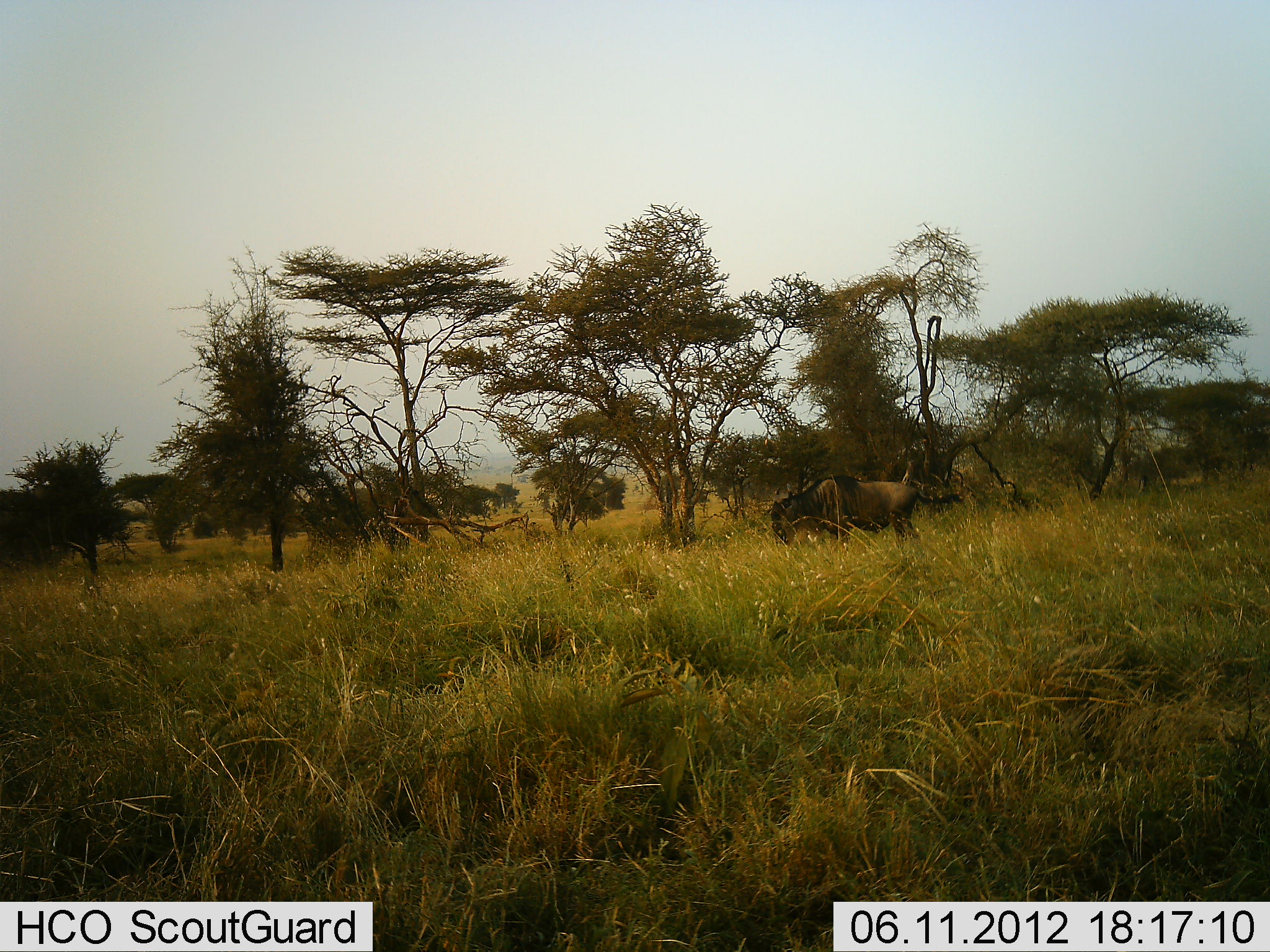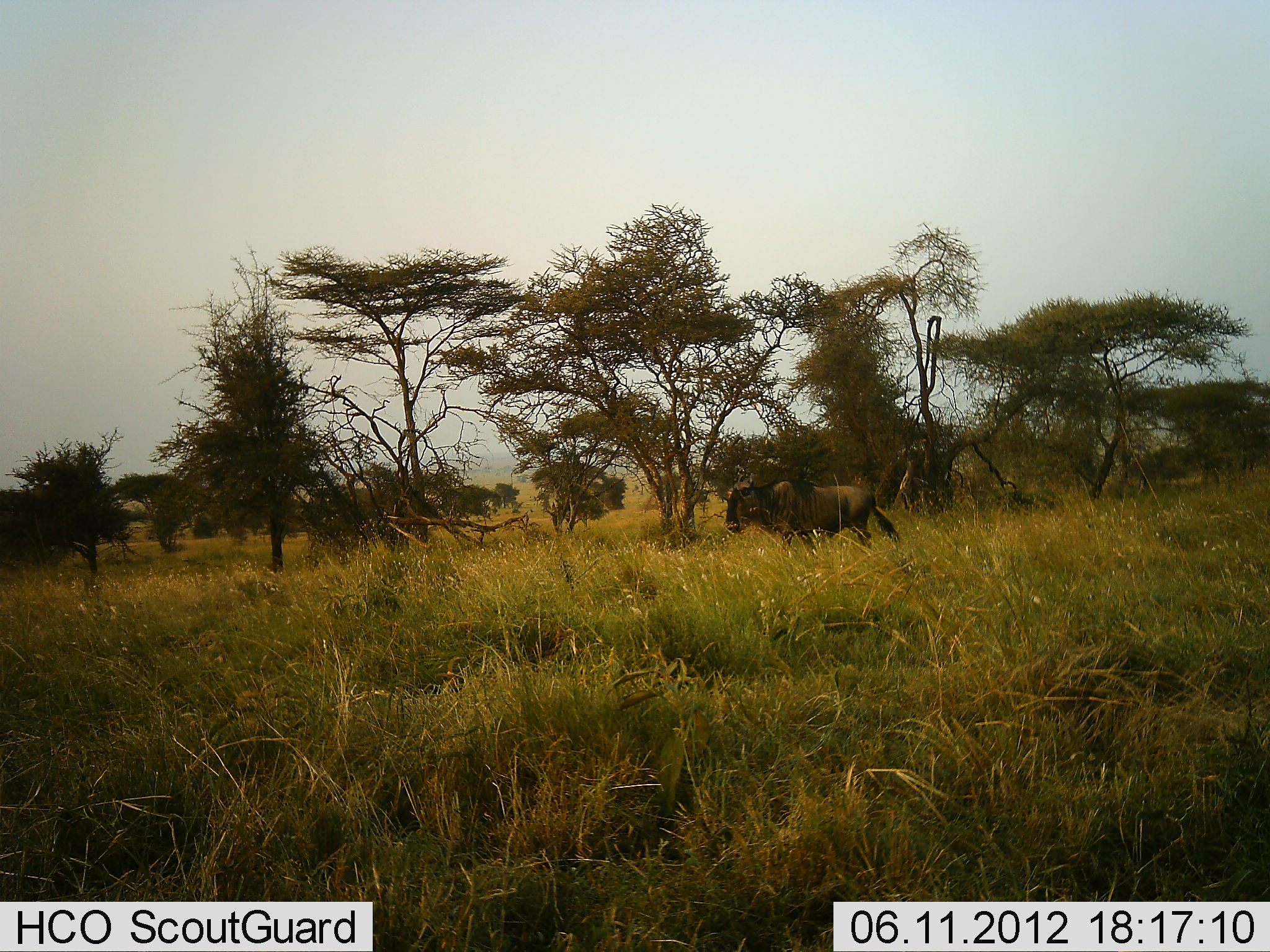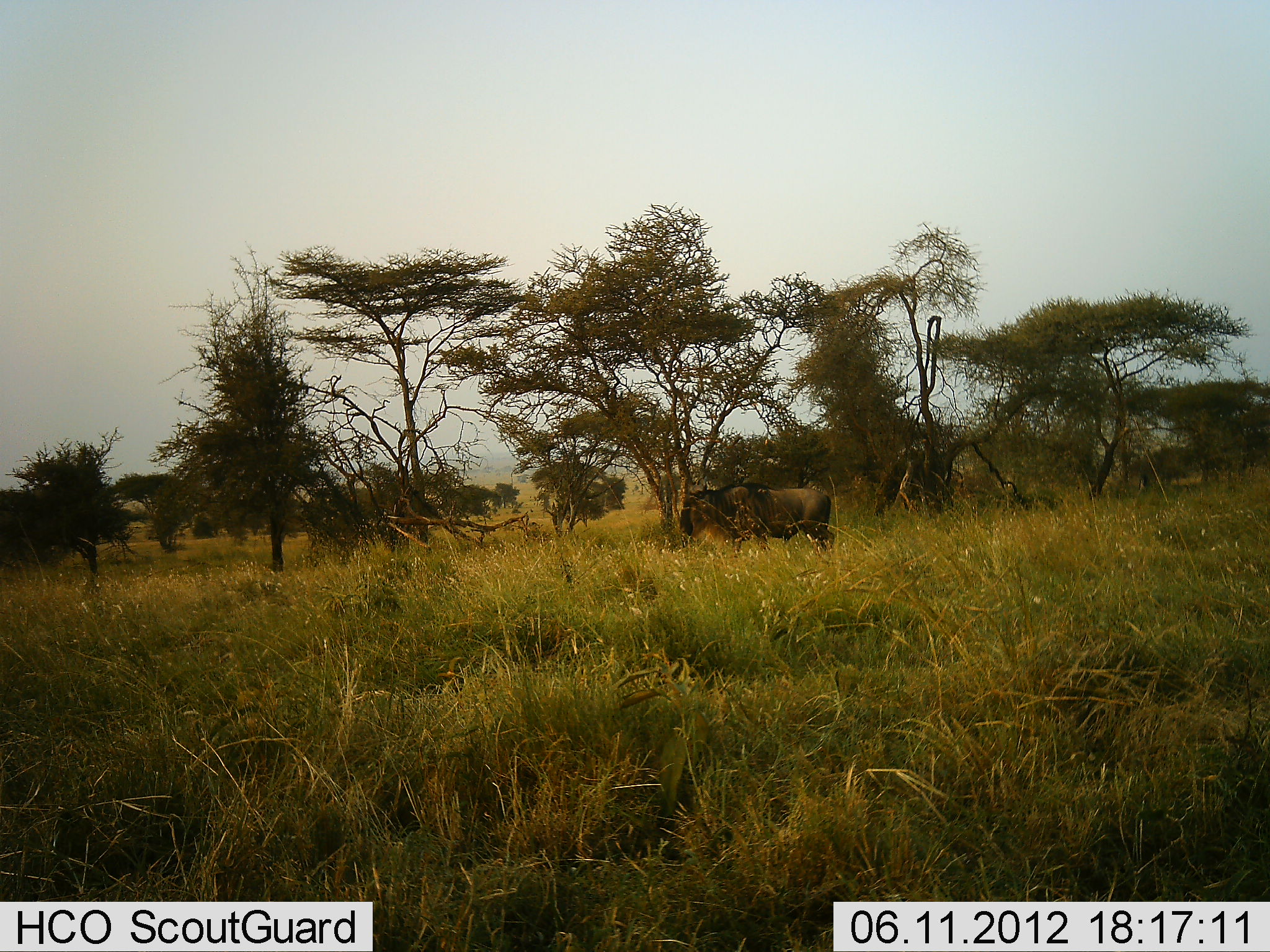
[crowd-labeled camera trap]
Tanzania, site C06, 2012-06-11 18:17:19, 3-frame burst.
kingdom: Animalia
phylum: Chordata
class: Mammalia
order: Artiodactyla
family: Bovidae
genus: Connochaetes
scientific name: Connochaetes taurinus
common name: blue wildebeest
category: wildebeest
Wildebeest (blue wildebeest) (Connochaetes taurinus), count 1. Behavior (volunteer vote fractions): standing 0%, resting 0%, moving 100%, interacting 0%. Young present (vote fraction): 0%. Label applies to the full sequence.